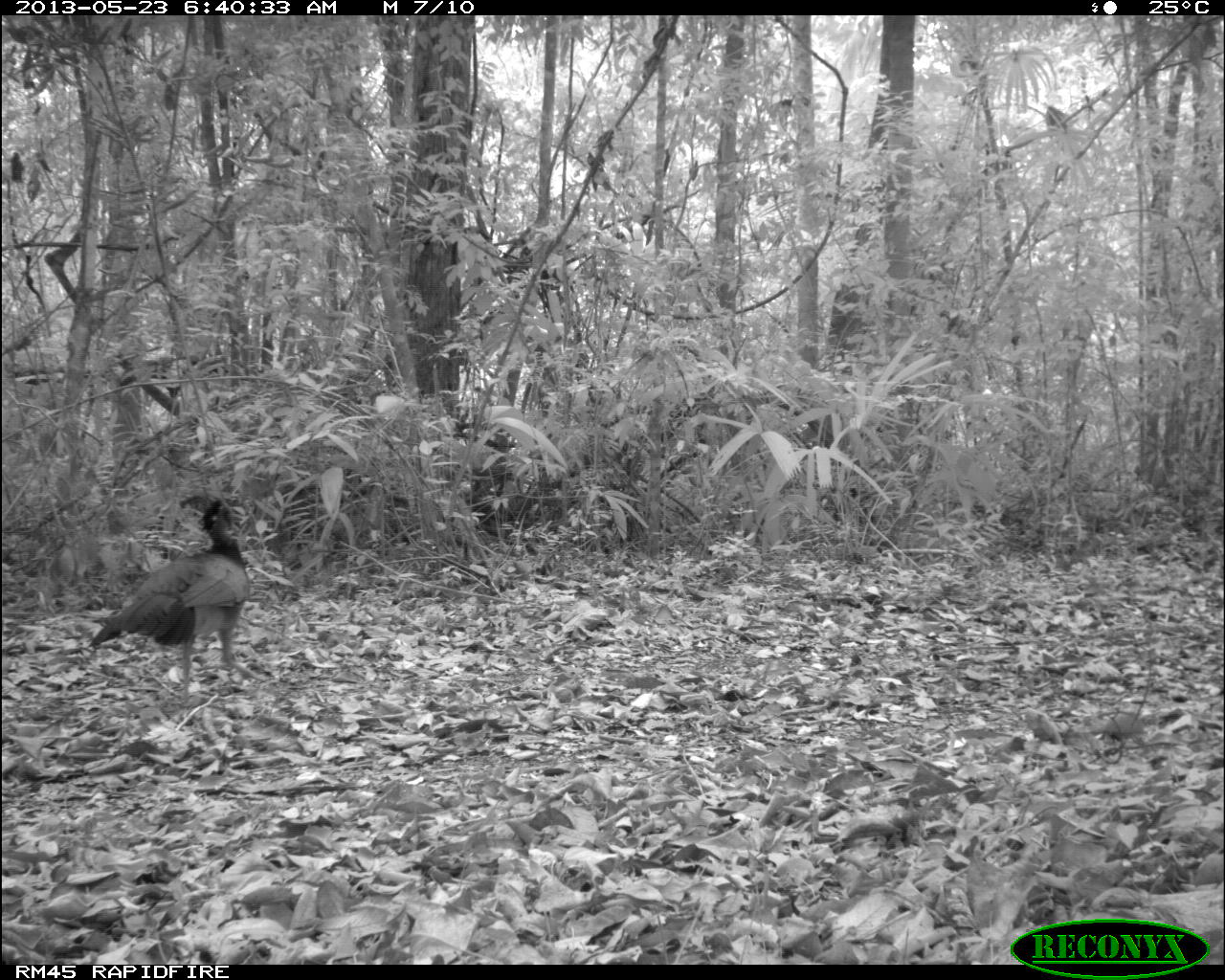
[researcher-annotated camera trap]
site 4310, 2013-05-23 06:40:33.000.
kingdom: Animalia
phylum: Chordata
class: Aves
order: Galliformes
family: Cracidae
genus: Crax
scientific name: Crax rubra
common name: great curassow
Crax rubra (great curassow), count 1, sex female.